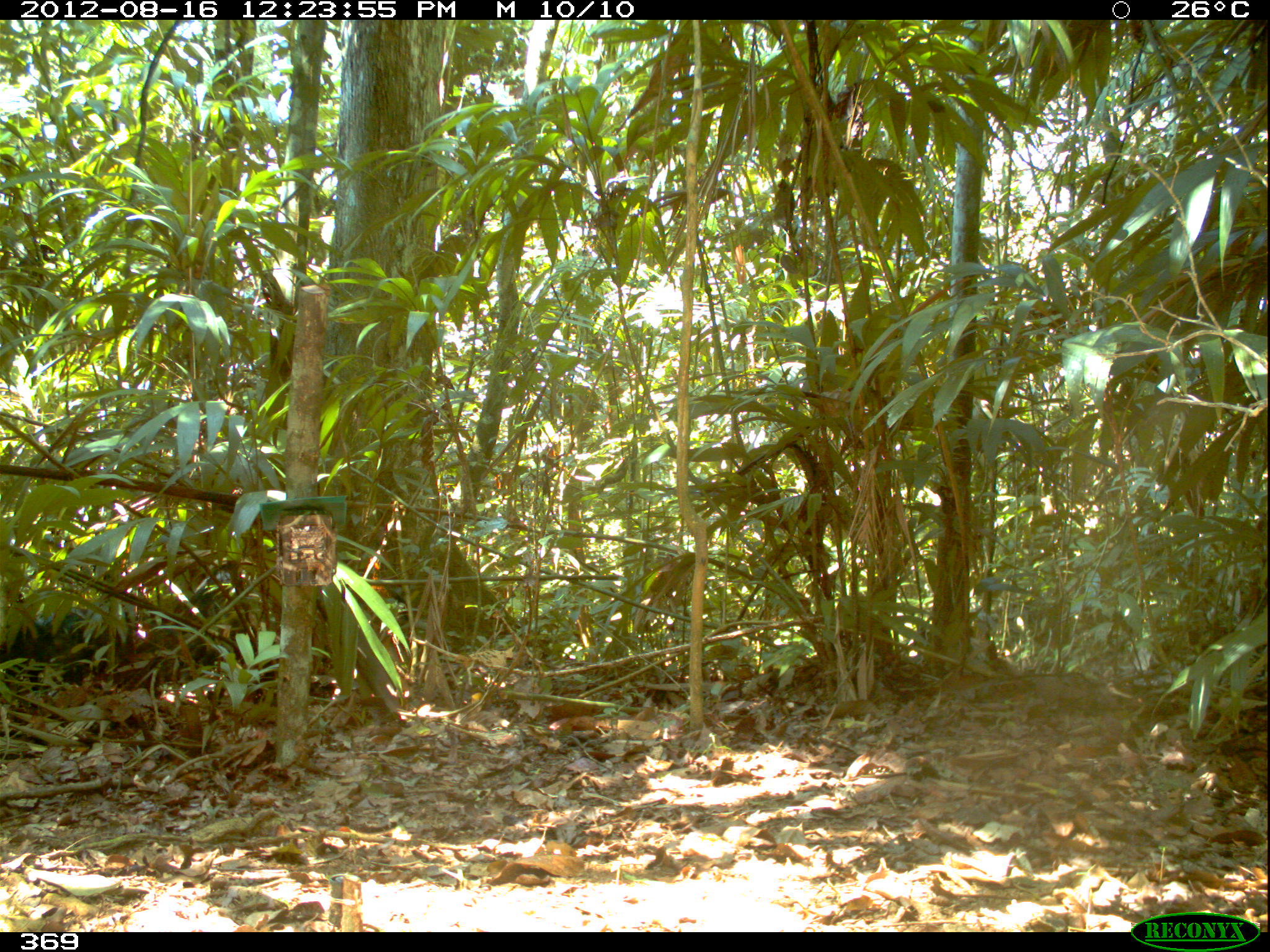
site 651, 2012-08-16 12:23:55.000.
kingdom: Animalia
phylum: Chordata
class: Mammalia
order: Artiodactyla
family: Tayassuidae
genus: Tayassu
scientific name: Tayassu pecari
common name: white-lipped peccary